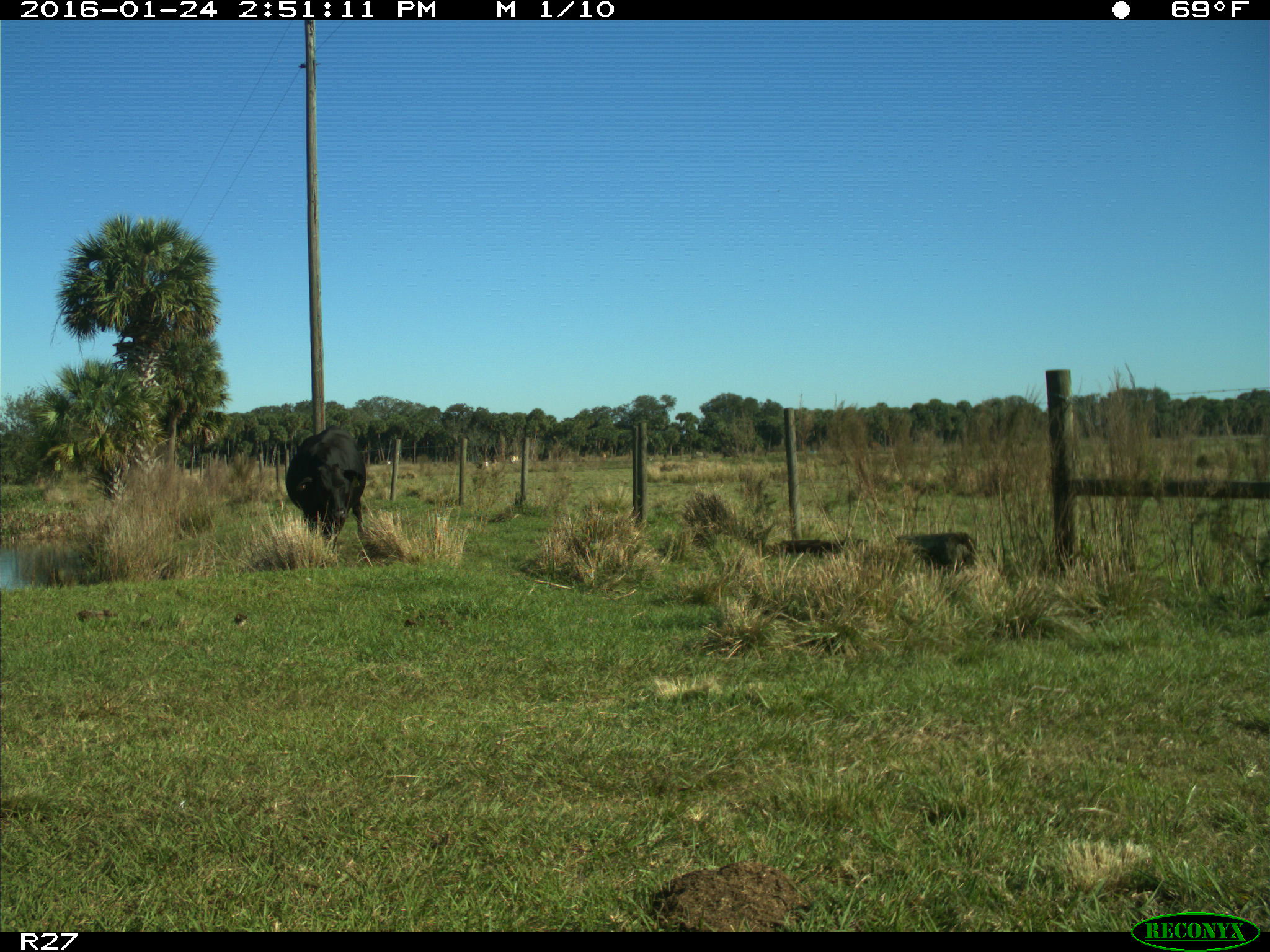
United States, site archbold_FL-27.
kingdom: Animalia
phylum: Chordata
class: Mammalia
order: Artiodactyla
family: Bovidae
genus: Bos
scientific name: Bos taurus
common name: domestic cow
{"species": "Bos taurus (domestic cow)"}